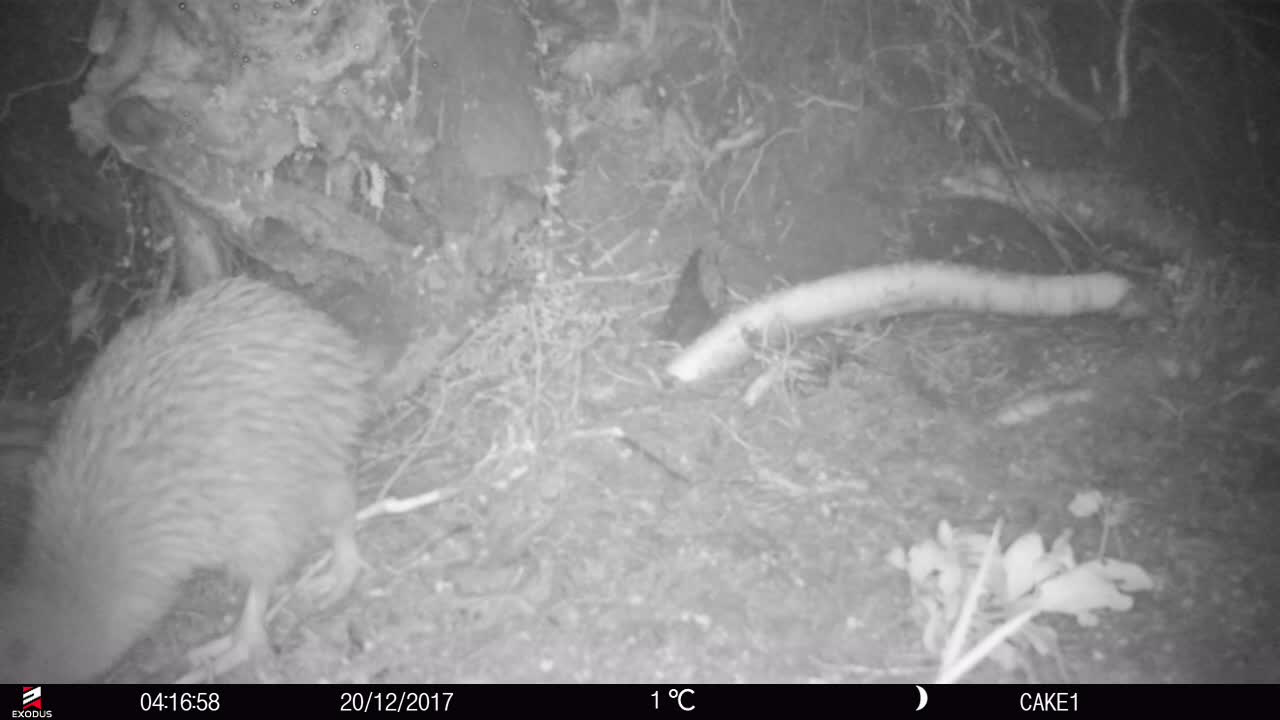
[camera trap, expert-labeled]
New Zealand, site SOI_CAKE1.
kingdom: Animalia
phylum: Chordata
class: Aves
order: Apterygiformes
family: Apterygidae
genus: Apteryx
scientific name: Apteryx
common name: kiwi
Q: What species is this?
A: Kiwi (Apteryx).